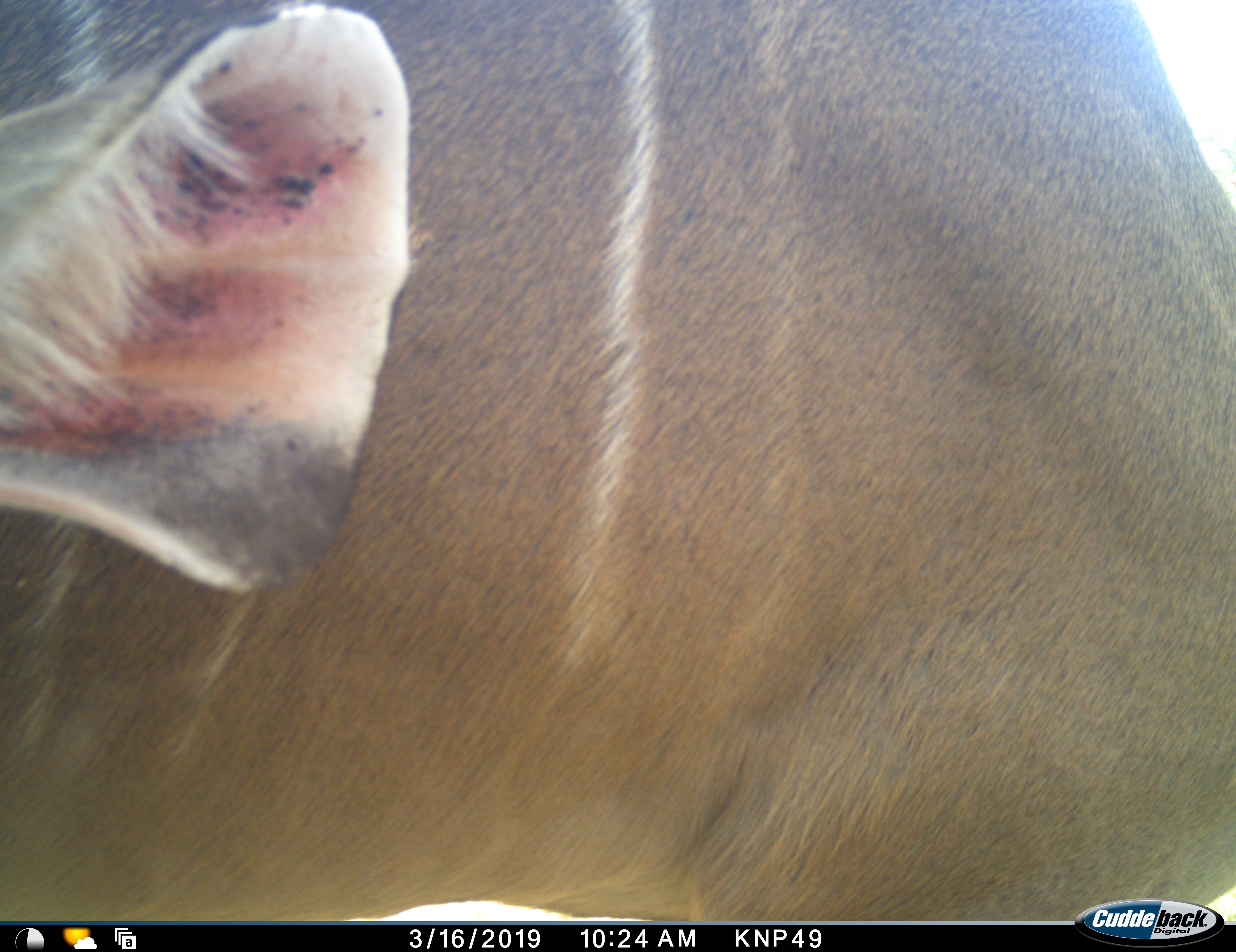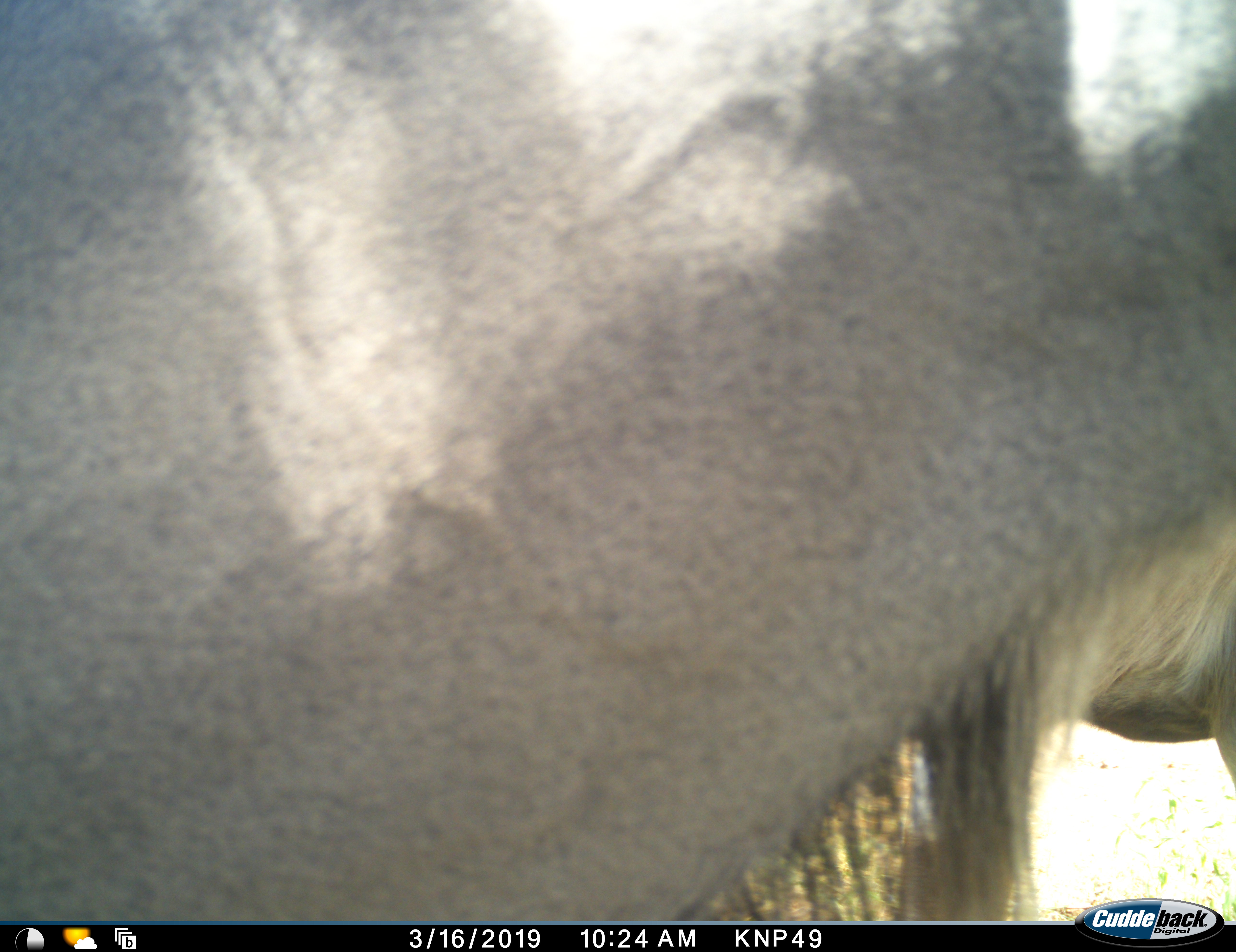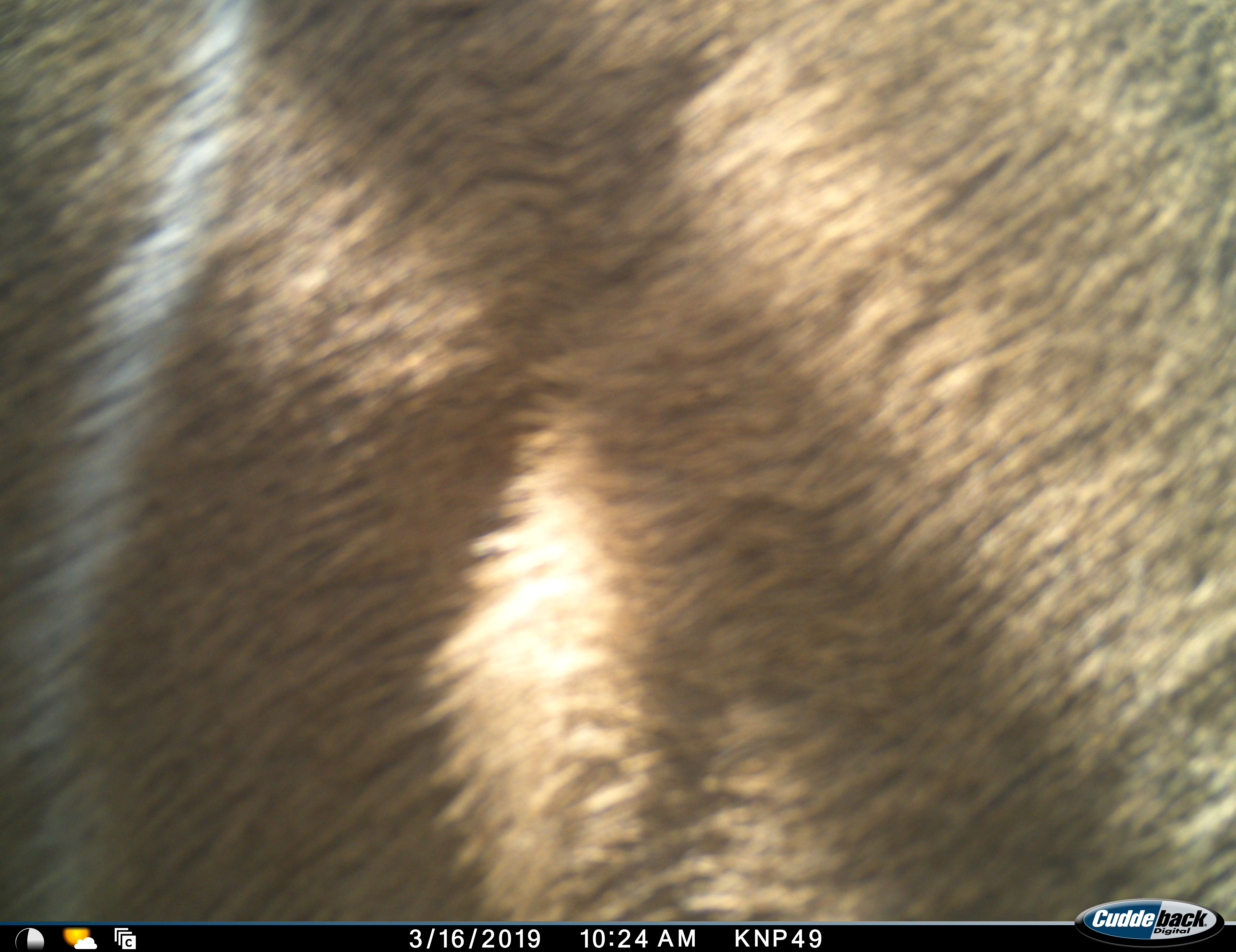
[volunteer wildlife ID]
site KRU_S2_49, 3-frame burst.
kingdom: Animalia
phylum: Chordata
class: Mammalia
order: Artiodactyla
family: Bovidae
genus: Tragelaphus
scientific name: Tragelaphus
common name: kudu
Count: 1.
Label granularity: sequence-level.